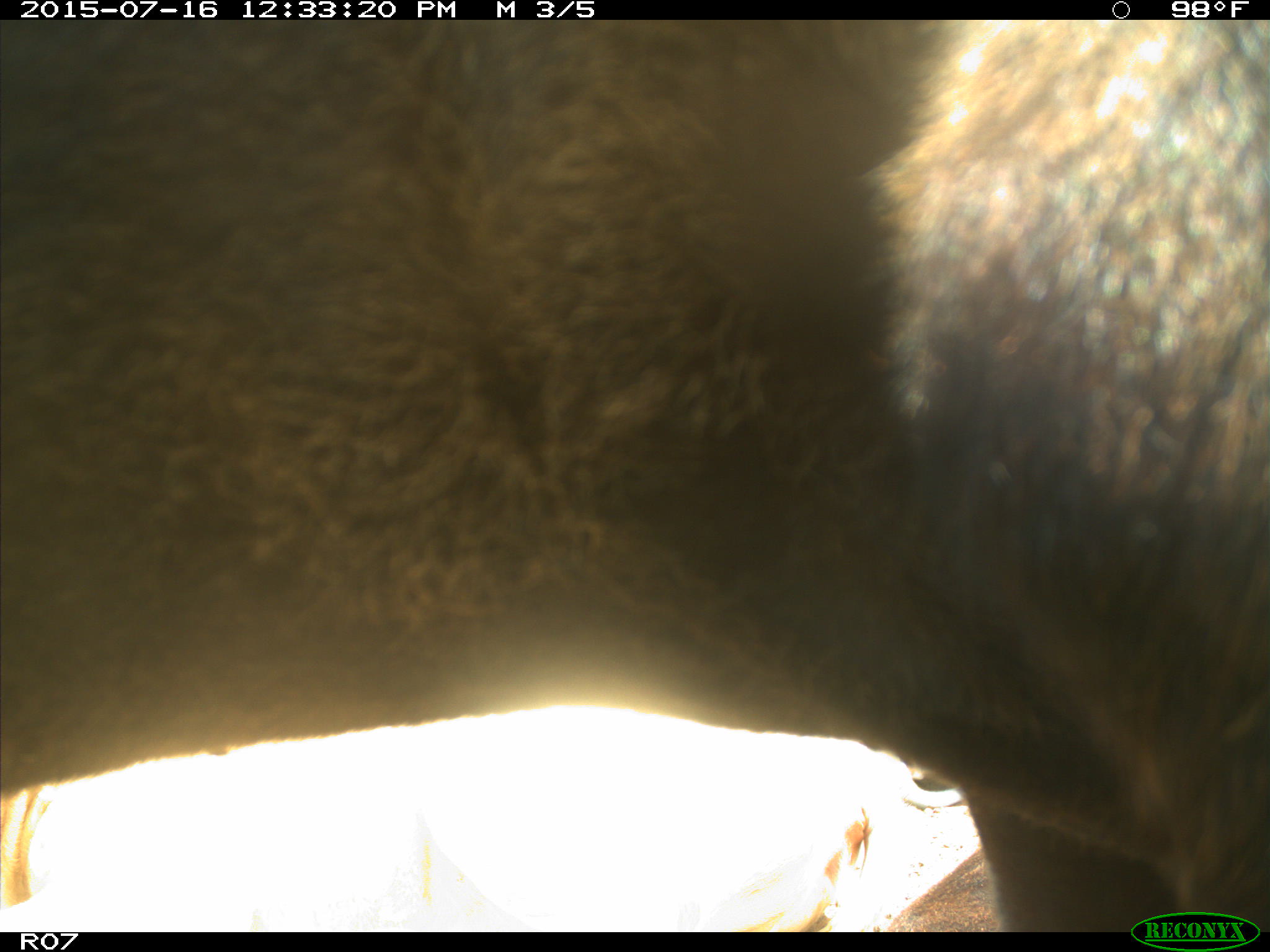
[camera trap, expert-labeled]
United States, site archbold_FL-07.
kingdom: Animalia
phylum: Chordata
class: Mammalia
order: Artiodactyla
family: Bovidae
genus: Bos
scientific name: Bos taurus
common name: domestic cow